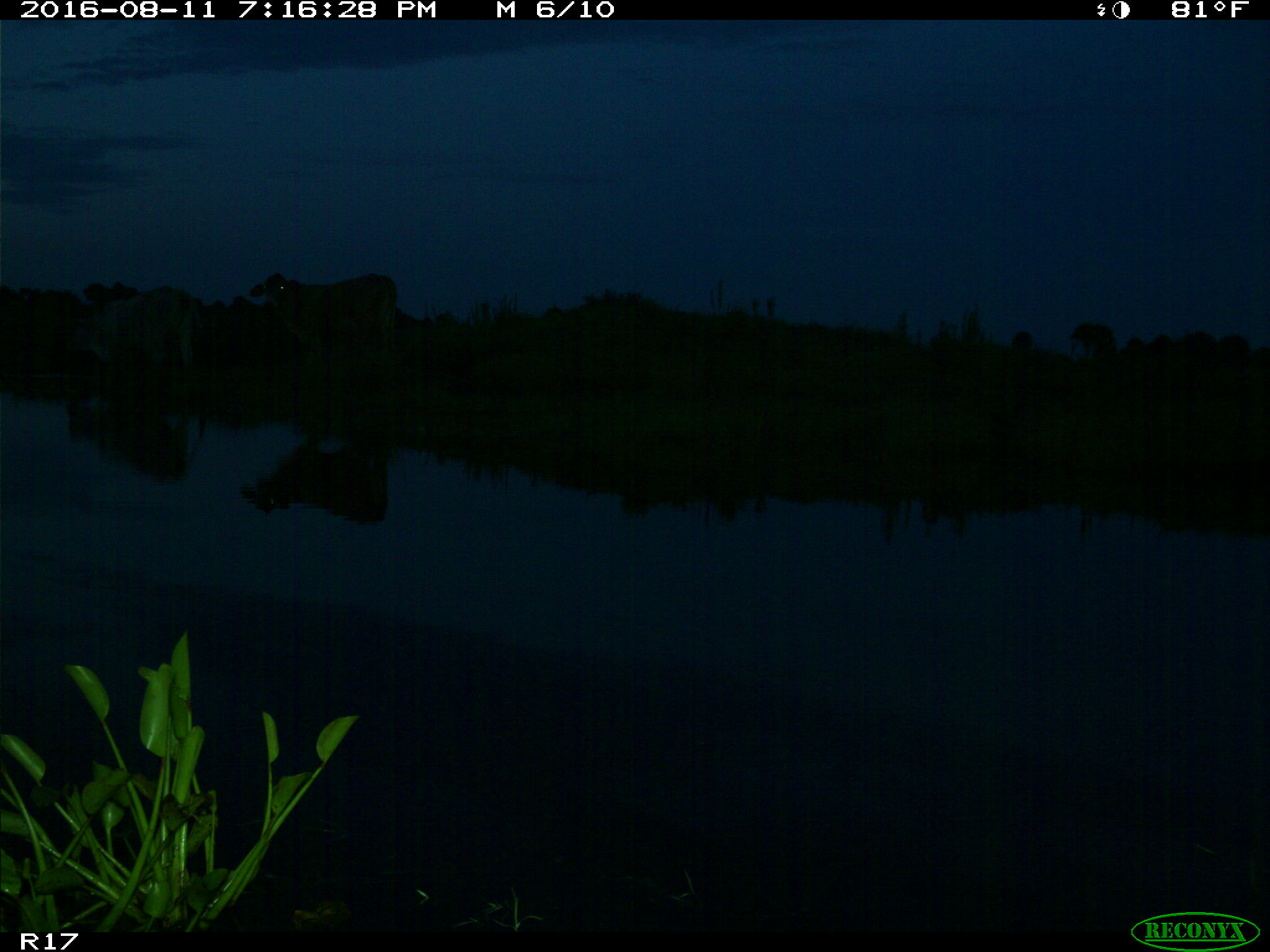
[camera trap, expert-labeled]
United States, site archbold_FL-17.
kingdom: Animalia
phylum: Chordata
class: Mammalia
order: Artiodactyla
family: Bovidae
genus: Bos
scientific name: Bos taurus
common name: domestic cow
Bos taurus (domestic cow).